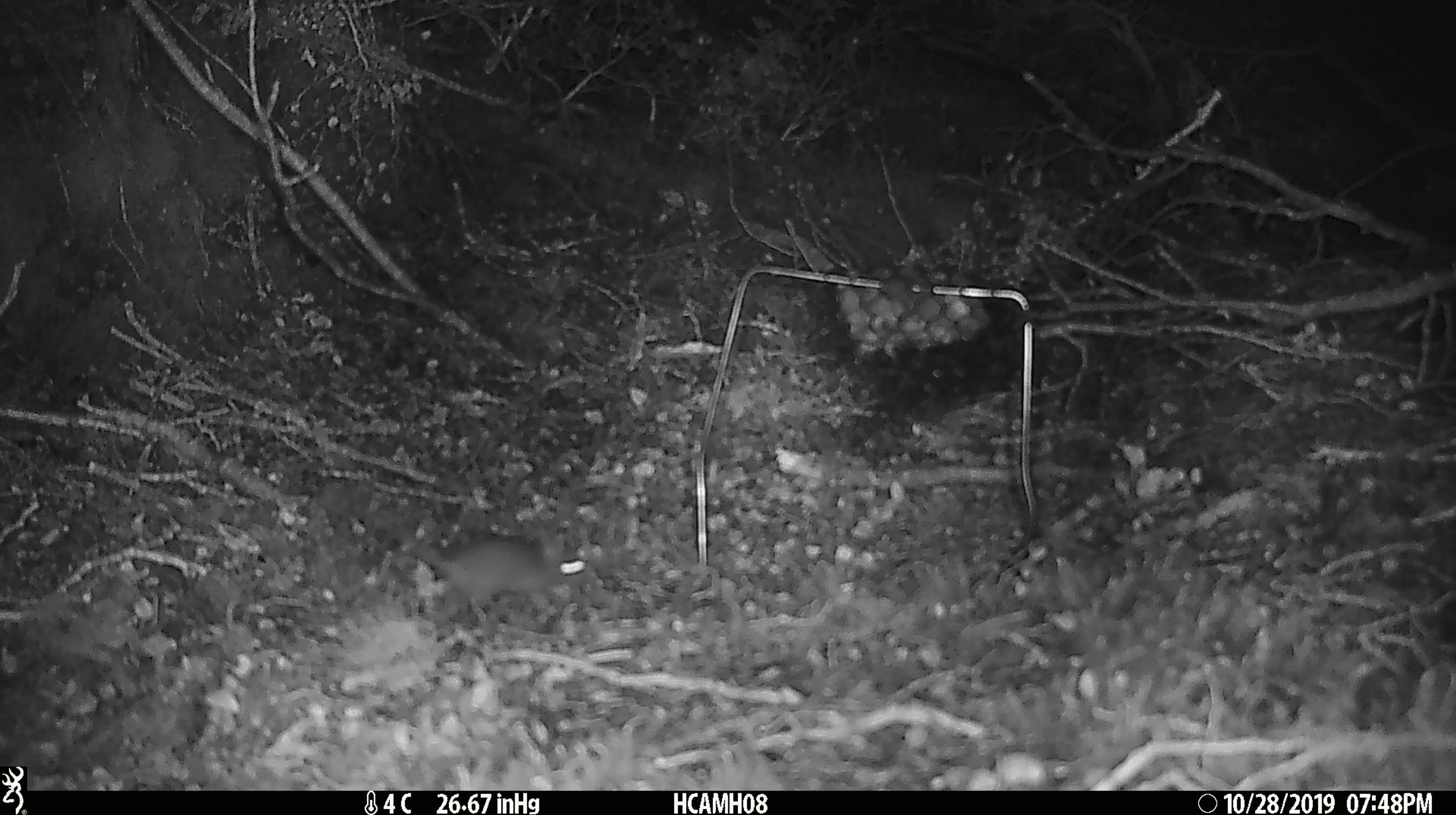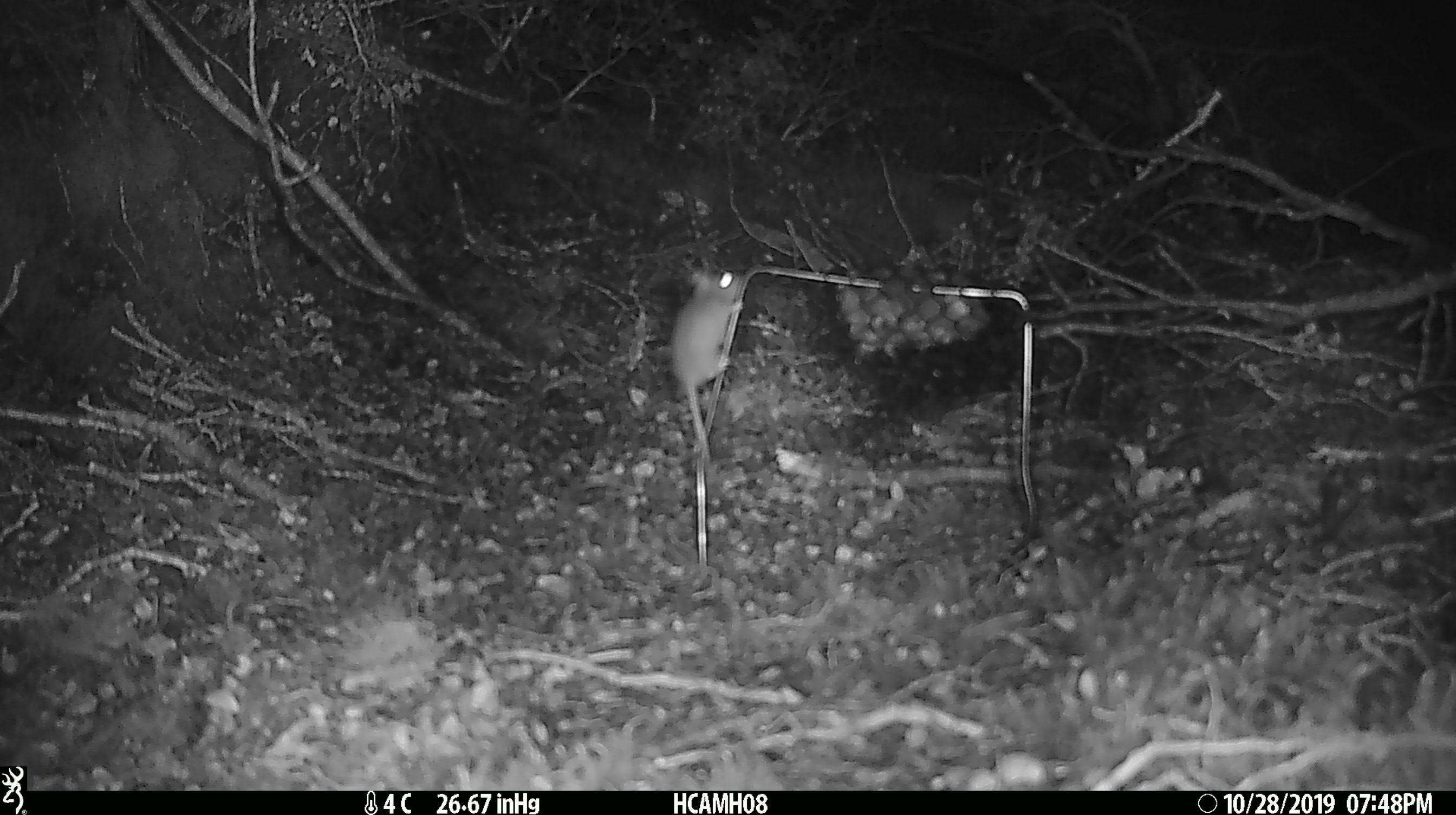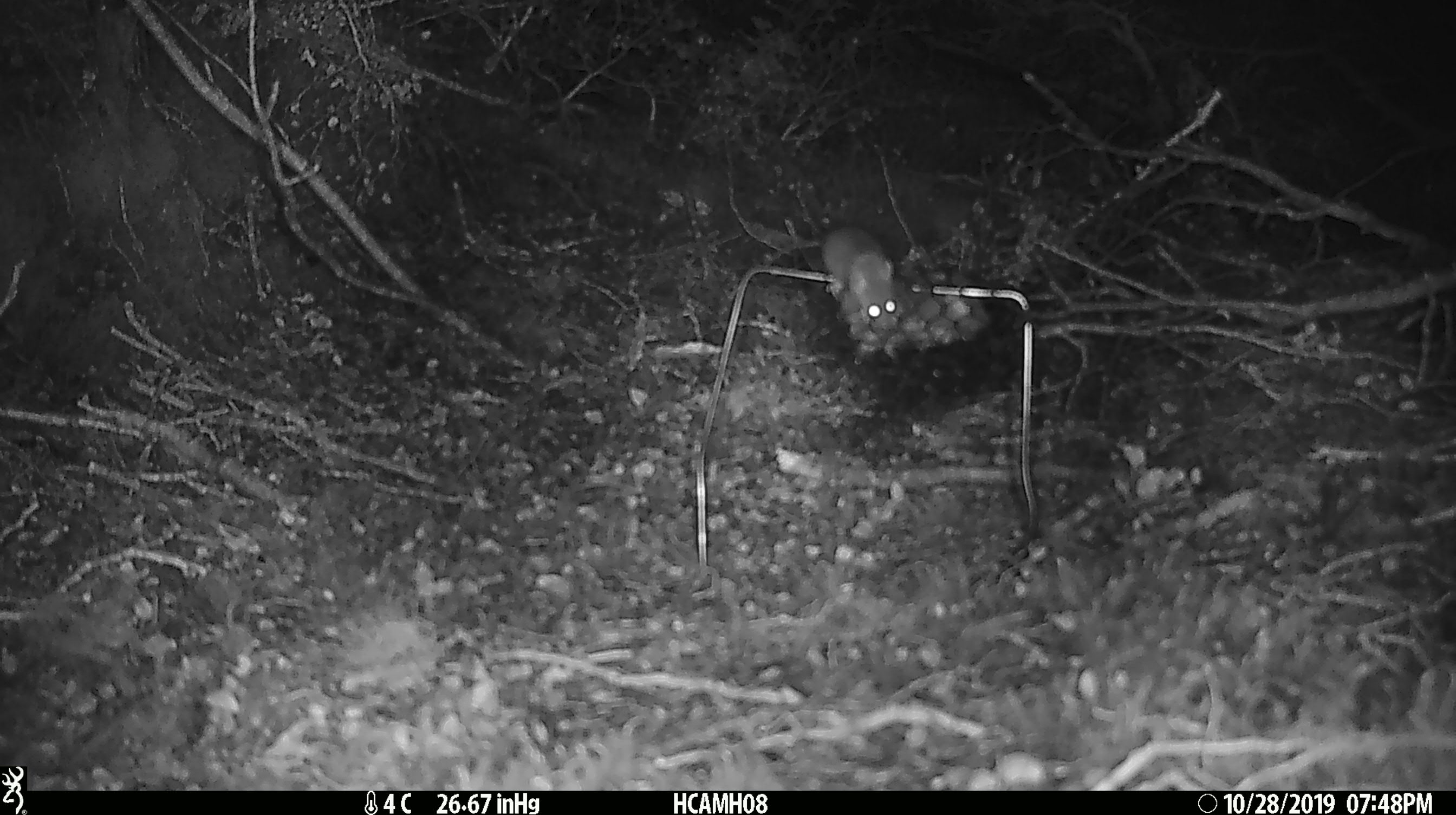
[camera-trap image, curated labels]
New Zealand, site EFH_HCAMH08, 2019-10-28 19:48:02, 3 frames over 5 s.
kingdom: Animalia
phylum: Chordata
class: Mammalia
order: Rodentia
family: Muridae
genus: Mus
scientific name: Mus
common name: mouse